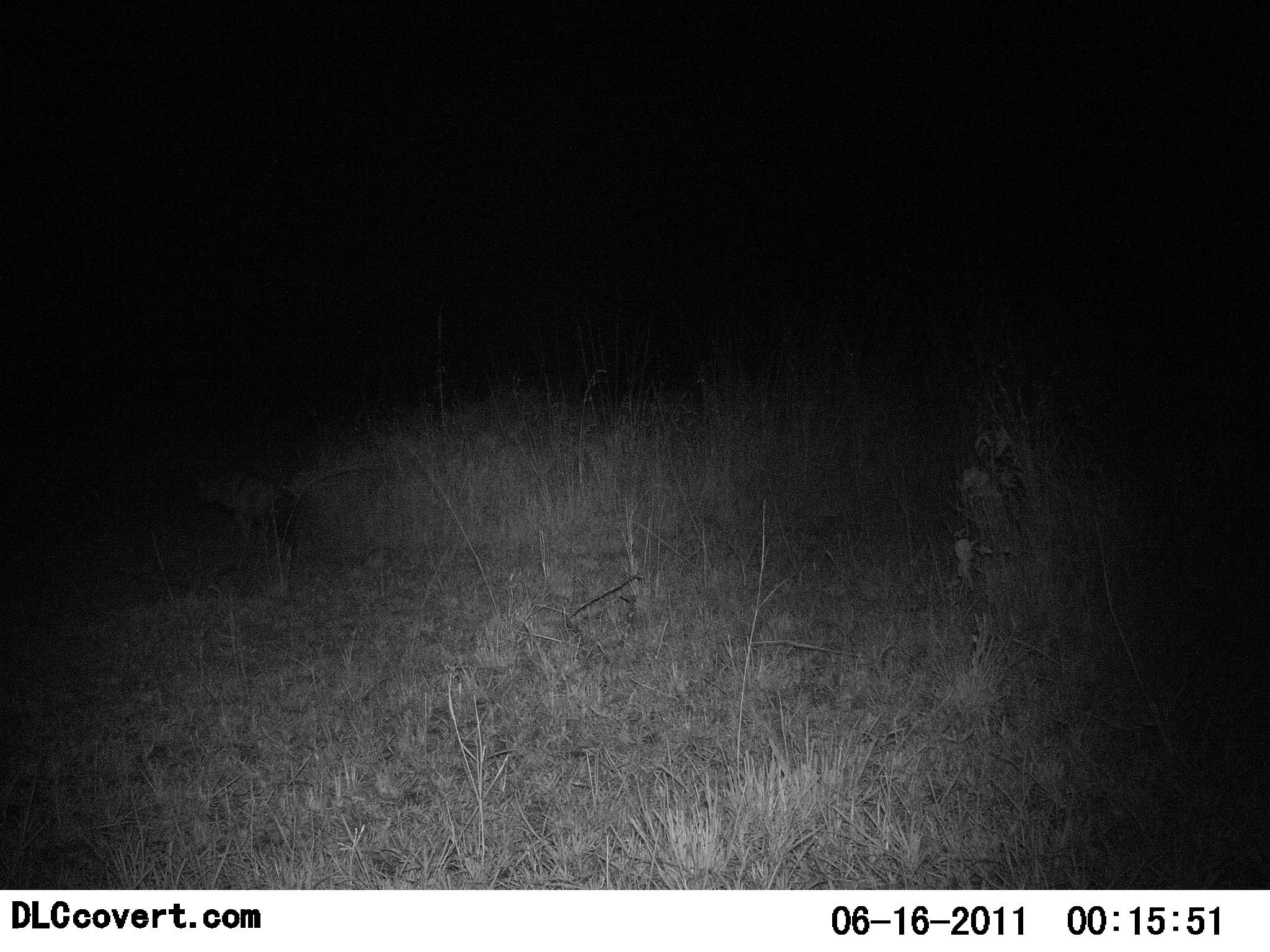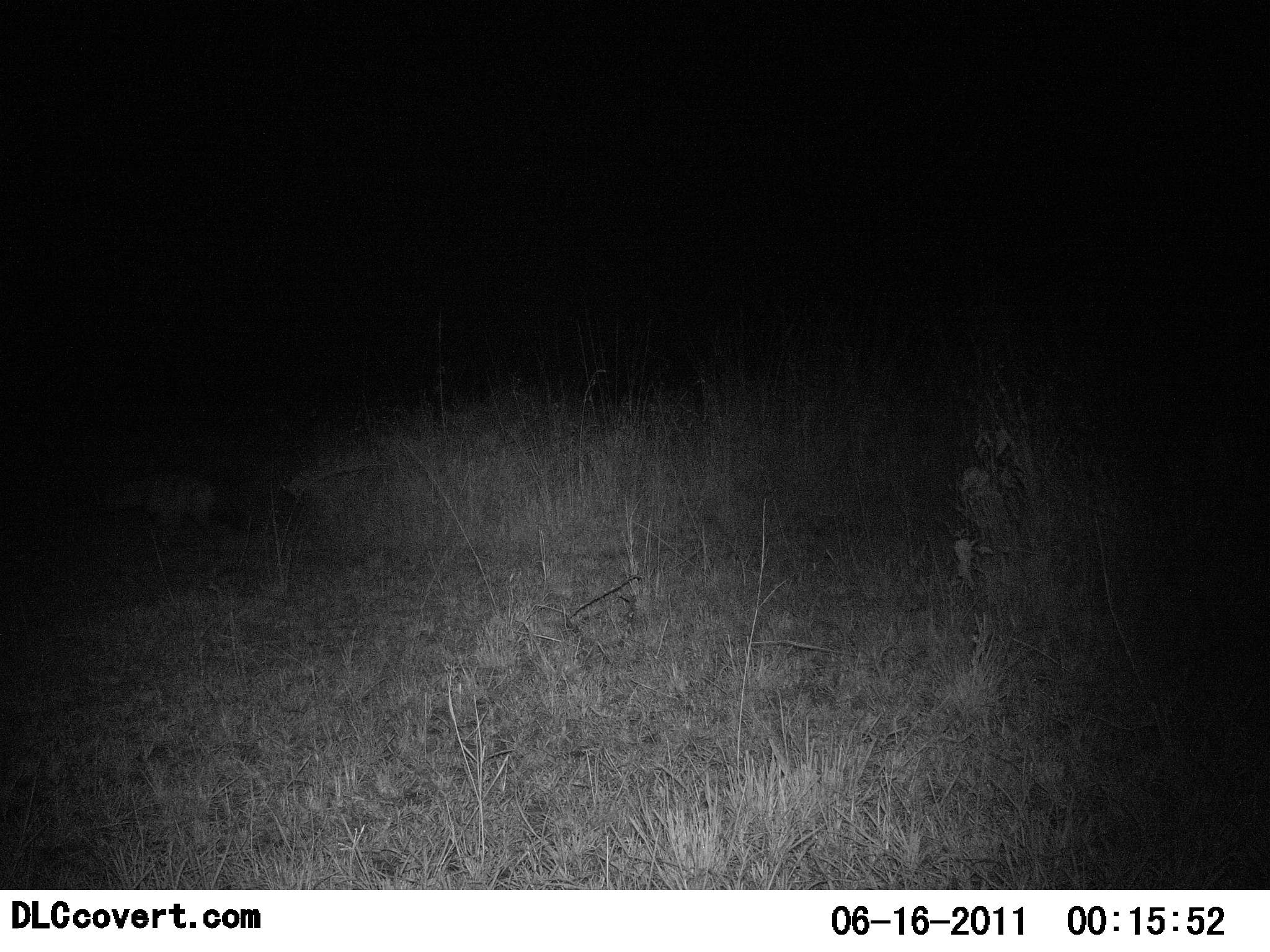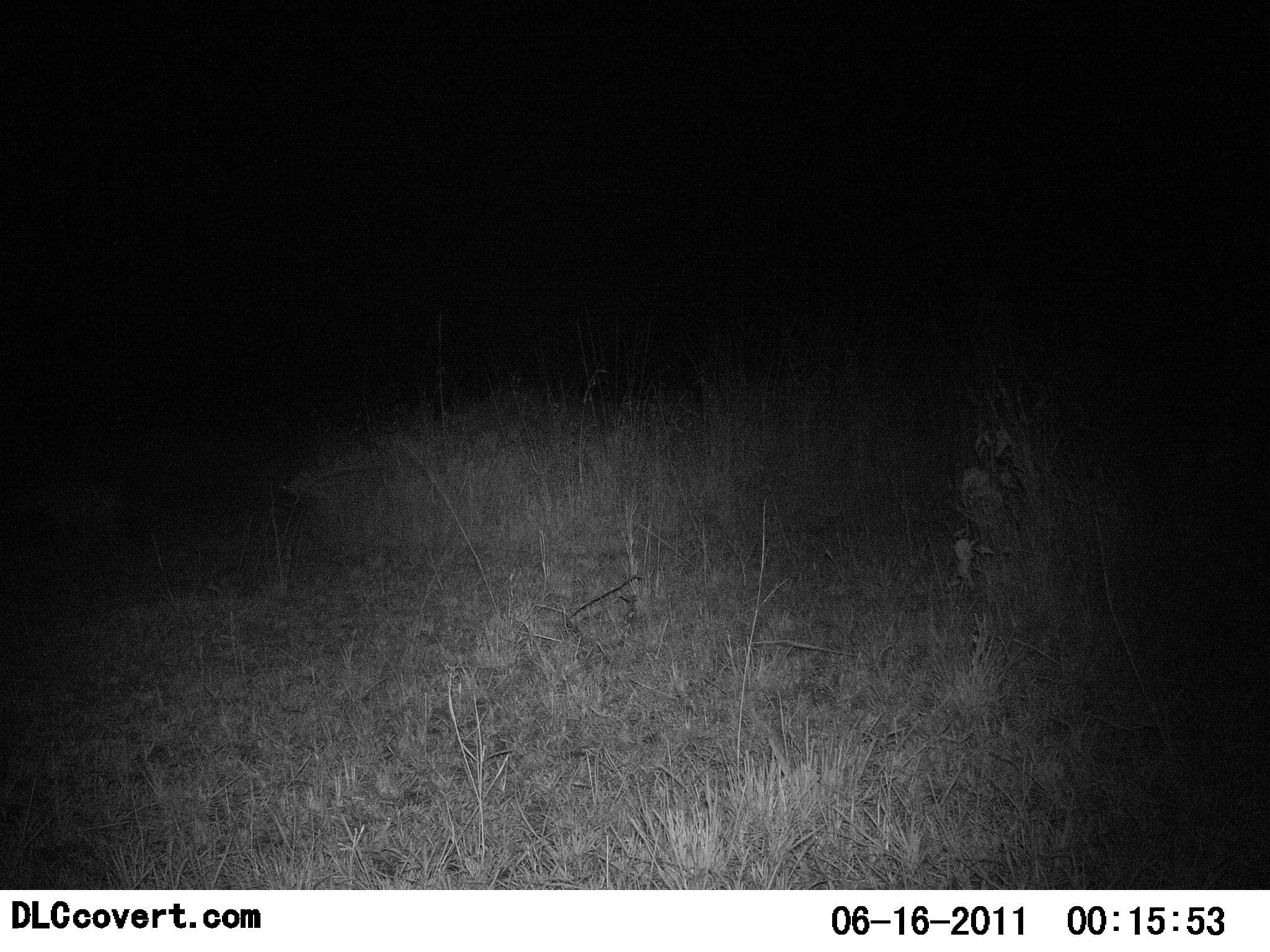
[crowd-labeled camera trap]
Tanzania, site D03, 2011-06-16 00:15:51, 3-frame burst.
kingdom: Animalia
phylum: Chordata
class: Mammalia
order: Carnivora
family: Hyaenidae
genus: Crocuta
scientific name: Crocuta crocuta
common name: spotted hyena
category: hyenaspotted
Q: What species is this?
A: Hyenaspotted (spotted hyena) (Crocuta crocuta).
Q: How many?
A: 1.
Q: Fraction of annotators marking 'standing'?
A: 10%.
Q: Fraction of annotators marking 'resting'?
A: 0%.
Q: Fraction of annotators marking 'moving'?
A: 90%.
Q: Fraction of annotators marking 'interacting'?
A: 0%.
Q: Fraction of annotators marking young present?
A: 0%.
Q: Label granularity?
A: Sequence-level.